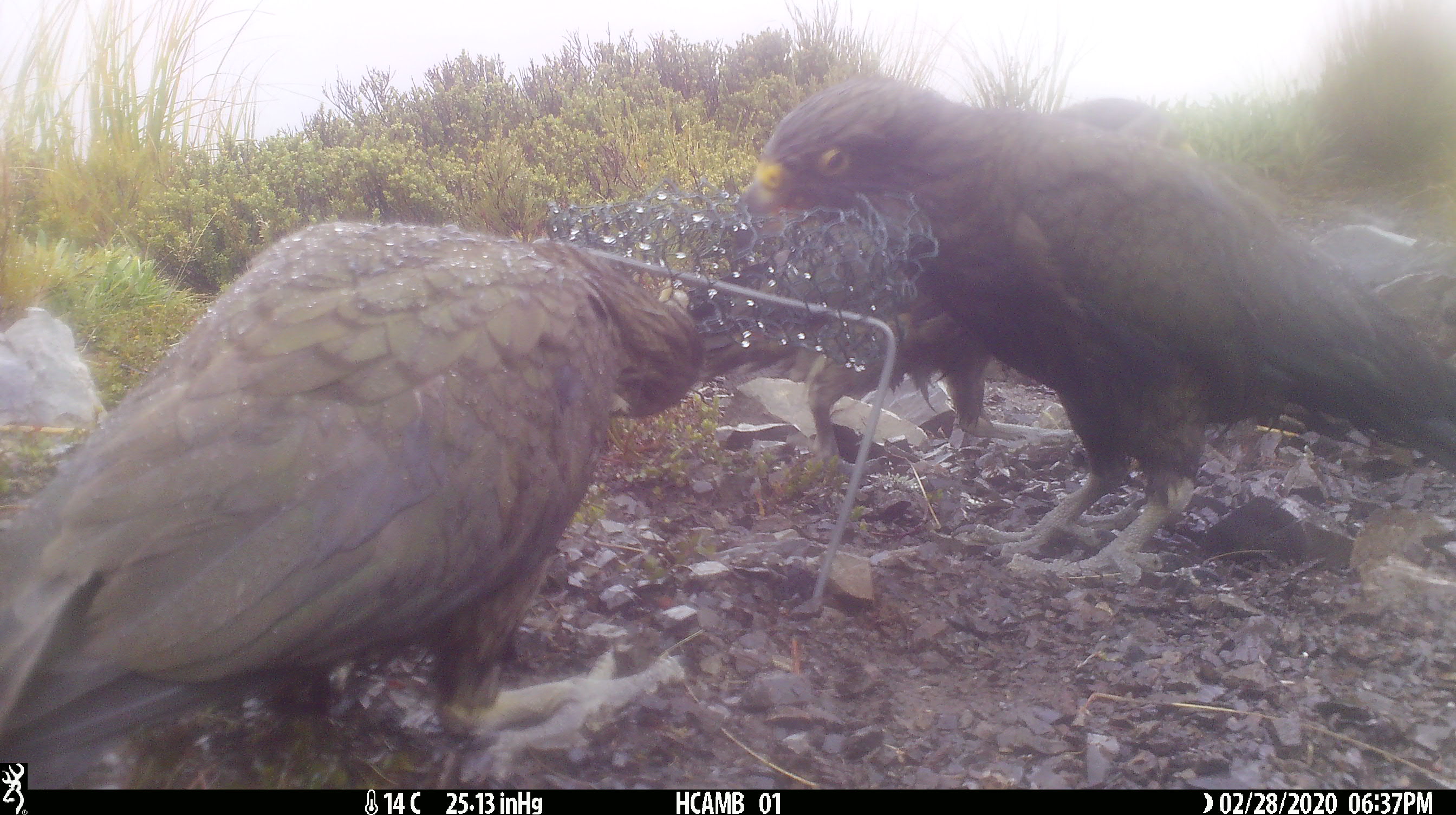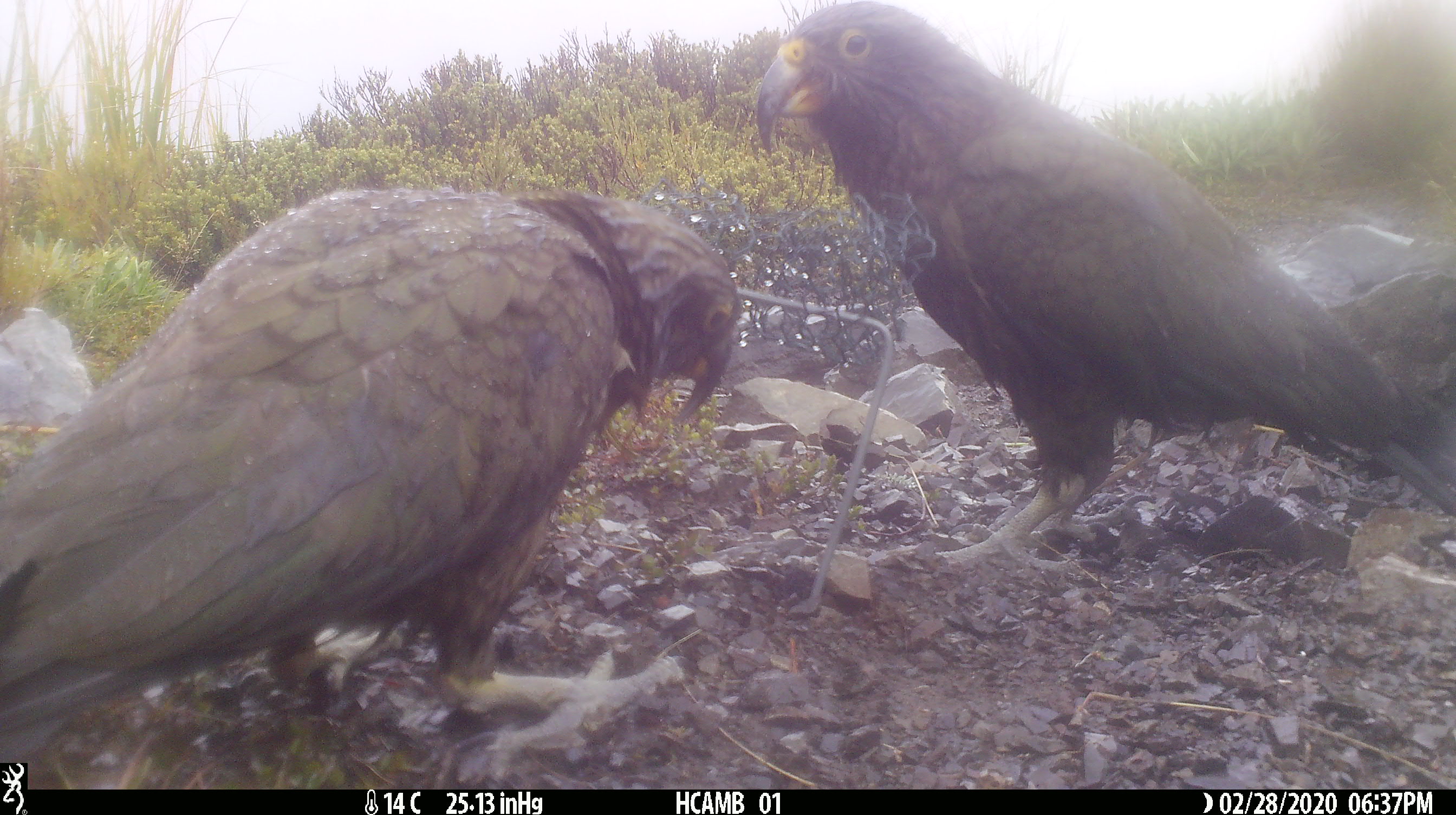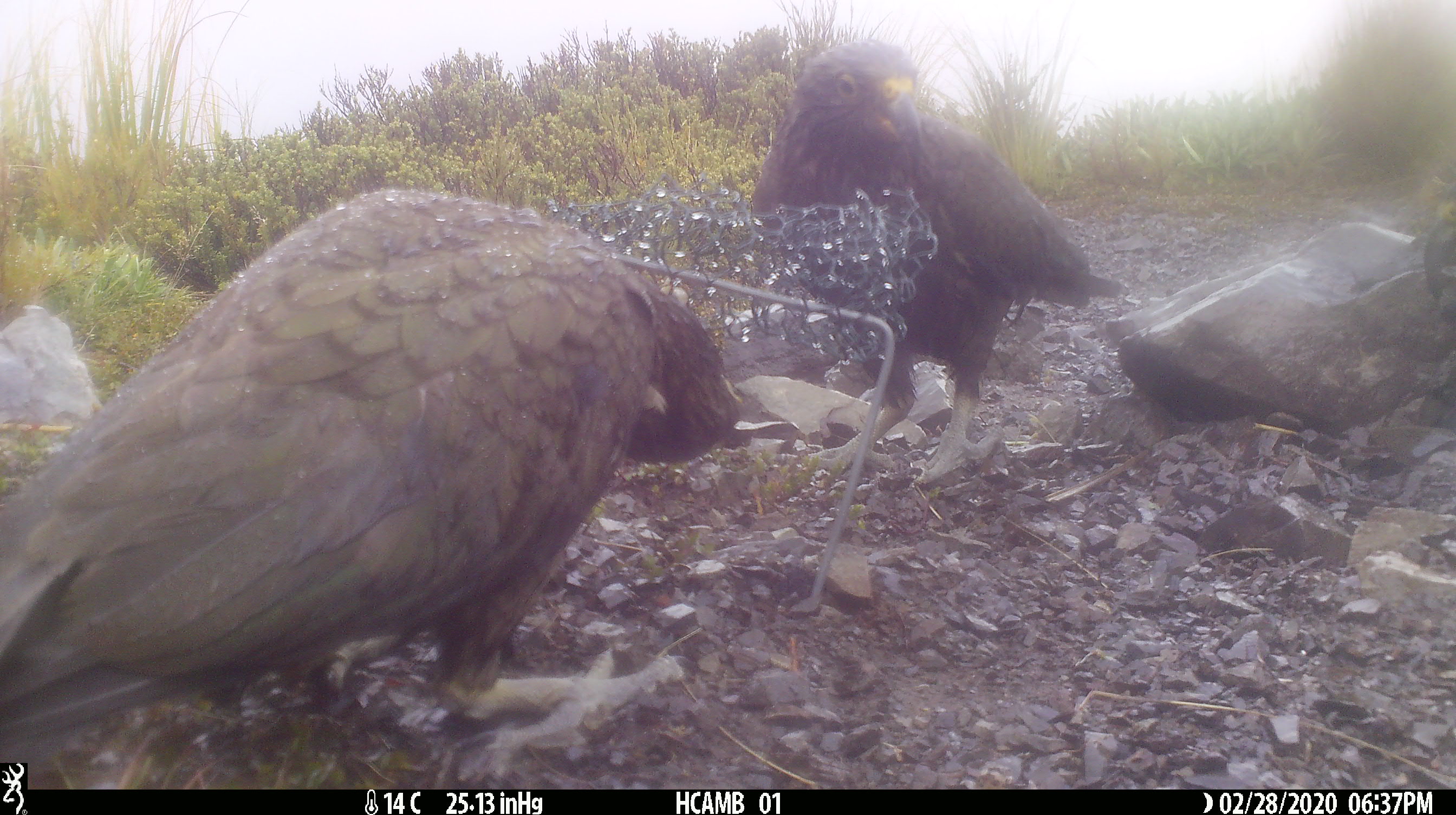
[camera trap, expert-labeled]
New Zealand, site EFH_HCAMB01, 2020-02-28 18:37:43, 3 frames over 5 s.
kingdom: Animalia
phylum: Chordata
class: Aves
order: Psittaciformes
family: Strigopidae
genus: Nestor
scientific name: Nestor notabilis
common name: kea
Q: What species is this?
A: Kea (Nestor notabilis).